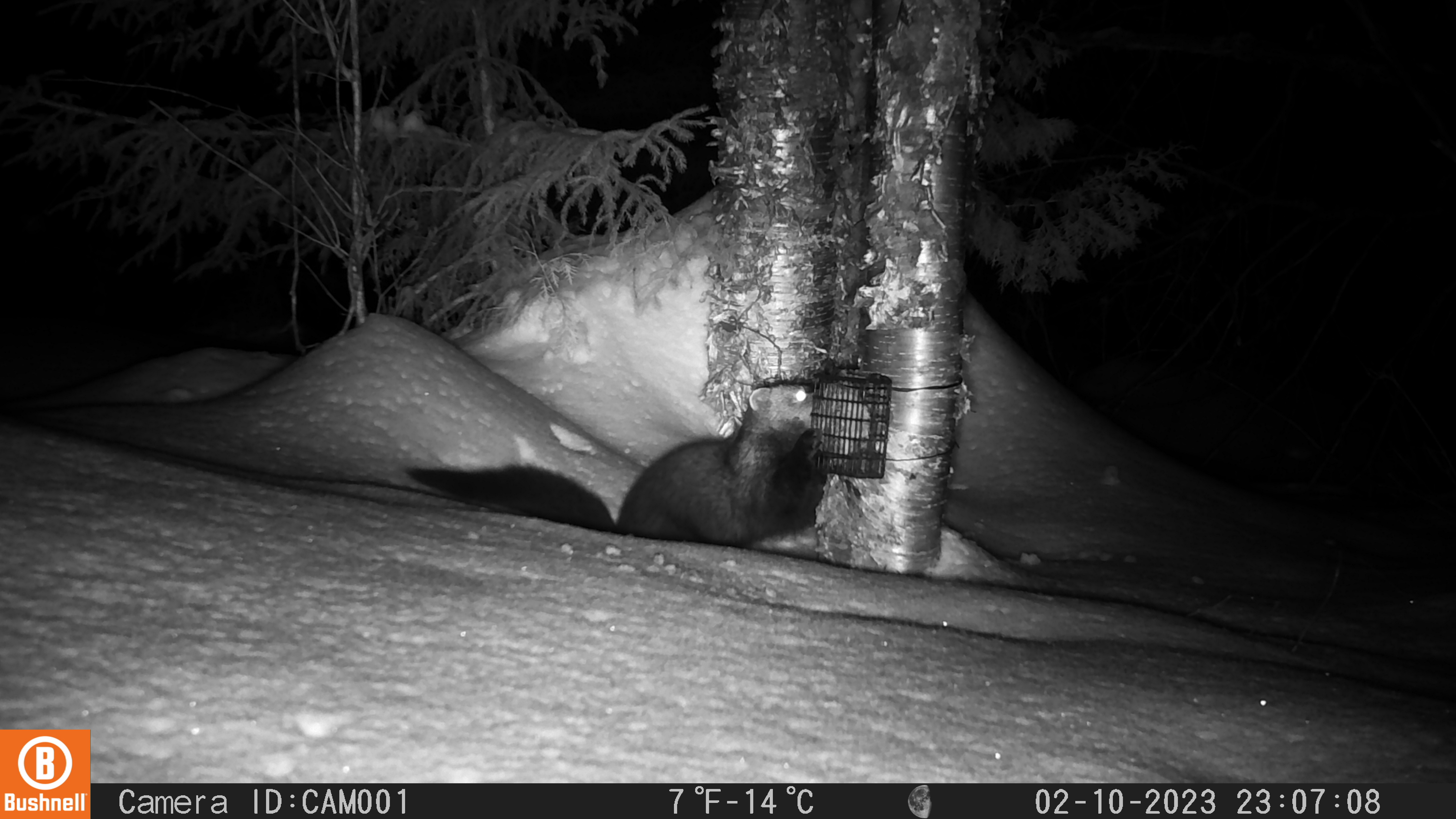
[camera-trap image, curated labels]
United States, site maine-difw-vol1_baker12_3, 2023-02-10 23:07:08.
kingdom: Animalia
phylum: Chordata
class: Mammalia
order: Carnivora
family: Mustelidae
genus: Pekania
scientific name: Pekania pennanti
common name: fisher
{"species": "fisher (Pekania pennanti)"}